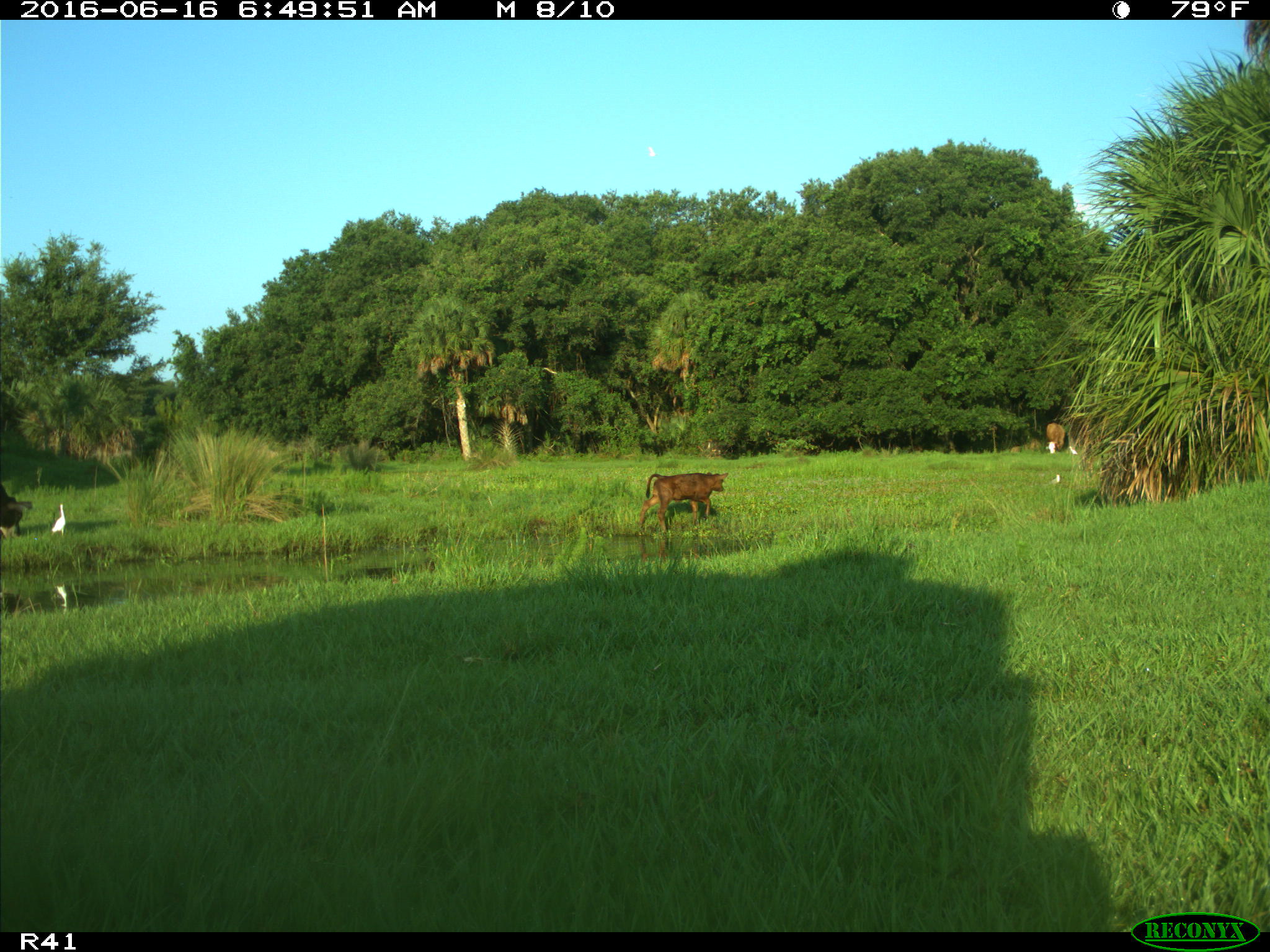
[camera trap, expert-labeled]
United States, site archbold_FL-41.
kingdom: Animalia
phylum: Chordata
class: Mammalia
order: Artiodactyla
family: Bovidae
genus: Bos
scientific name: Bos taurus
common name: domestic cow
Bos taurus (domestic cow).